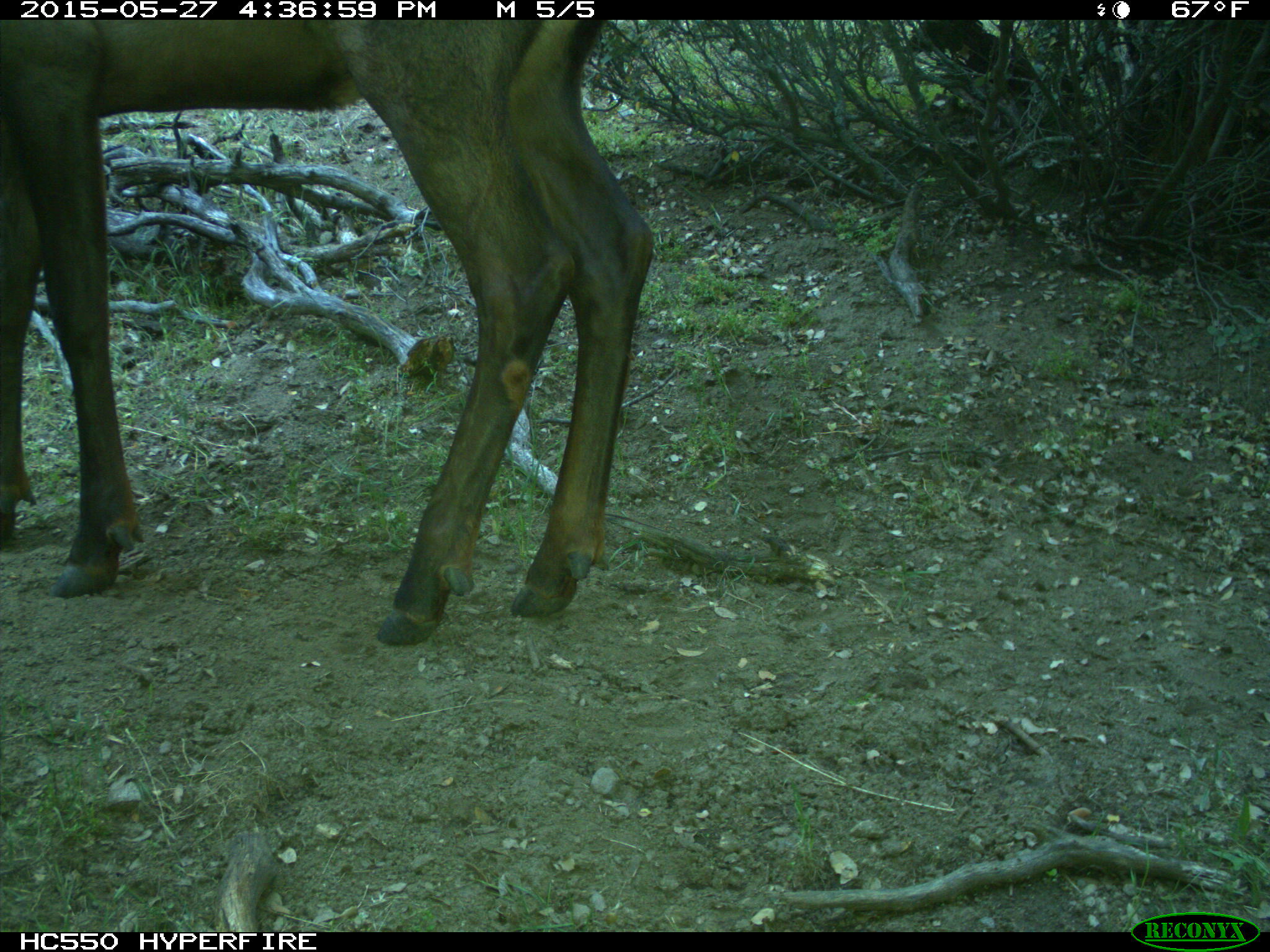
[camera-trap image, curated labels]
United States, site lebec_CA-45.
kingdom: Animalia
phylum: Chordata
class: Mammalia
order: Artiodactyla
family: Cervidae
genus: Cervus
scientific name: Cervus canadensis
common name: elk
Cervus canadensis (elk).